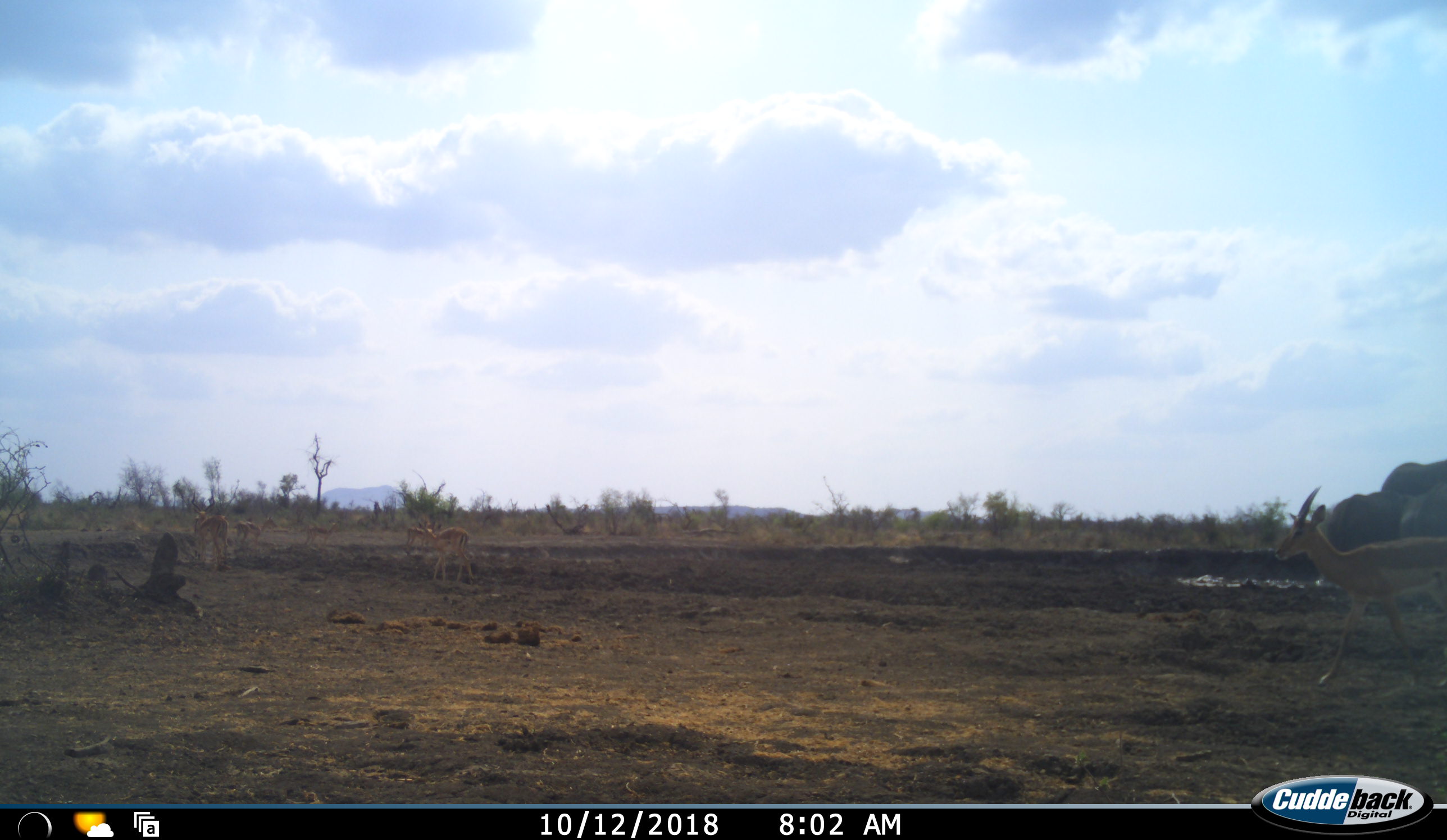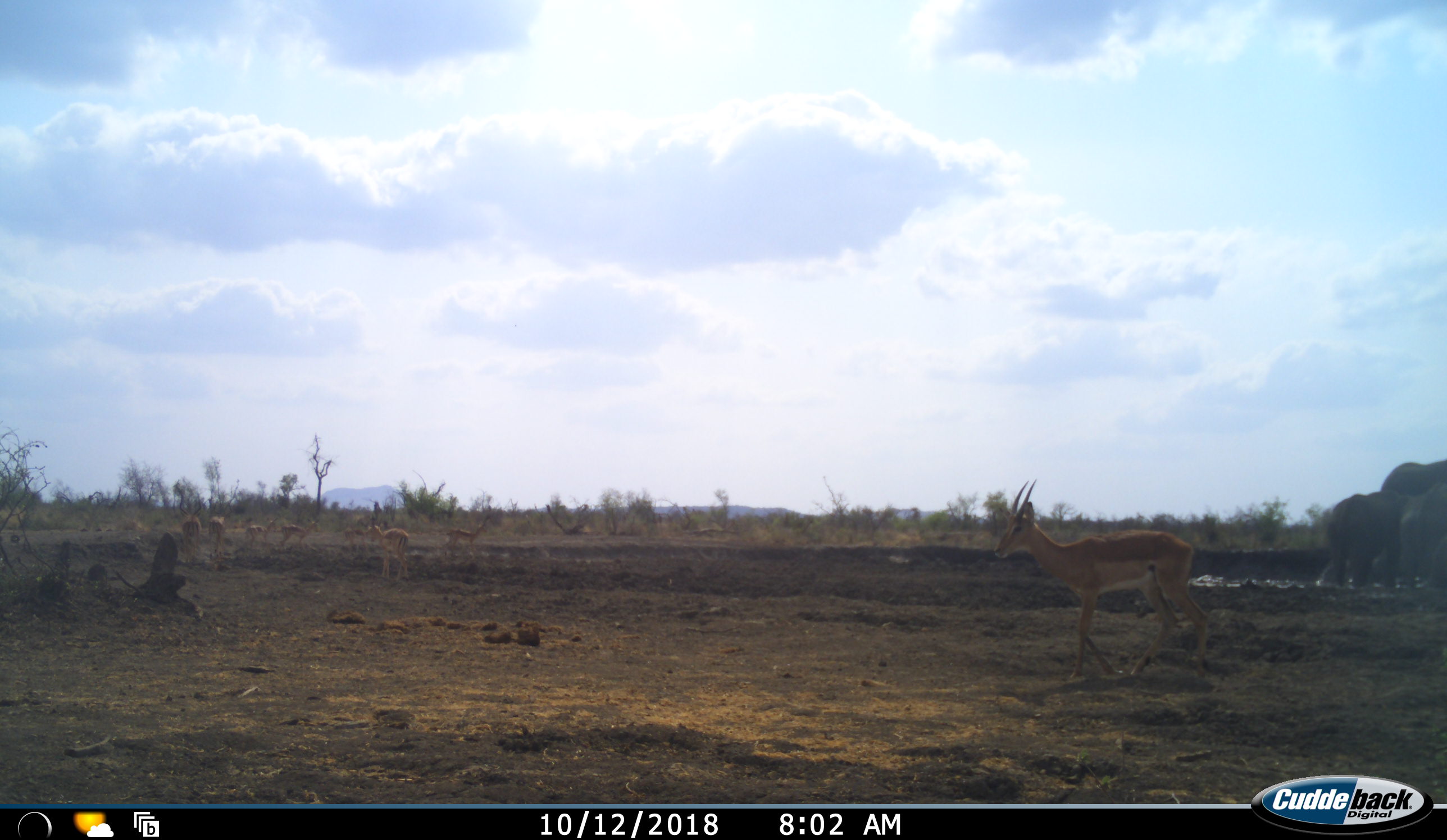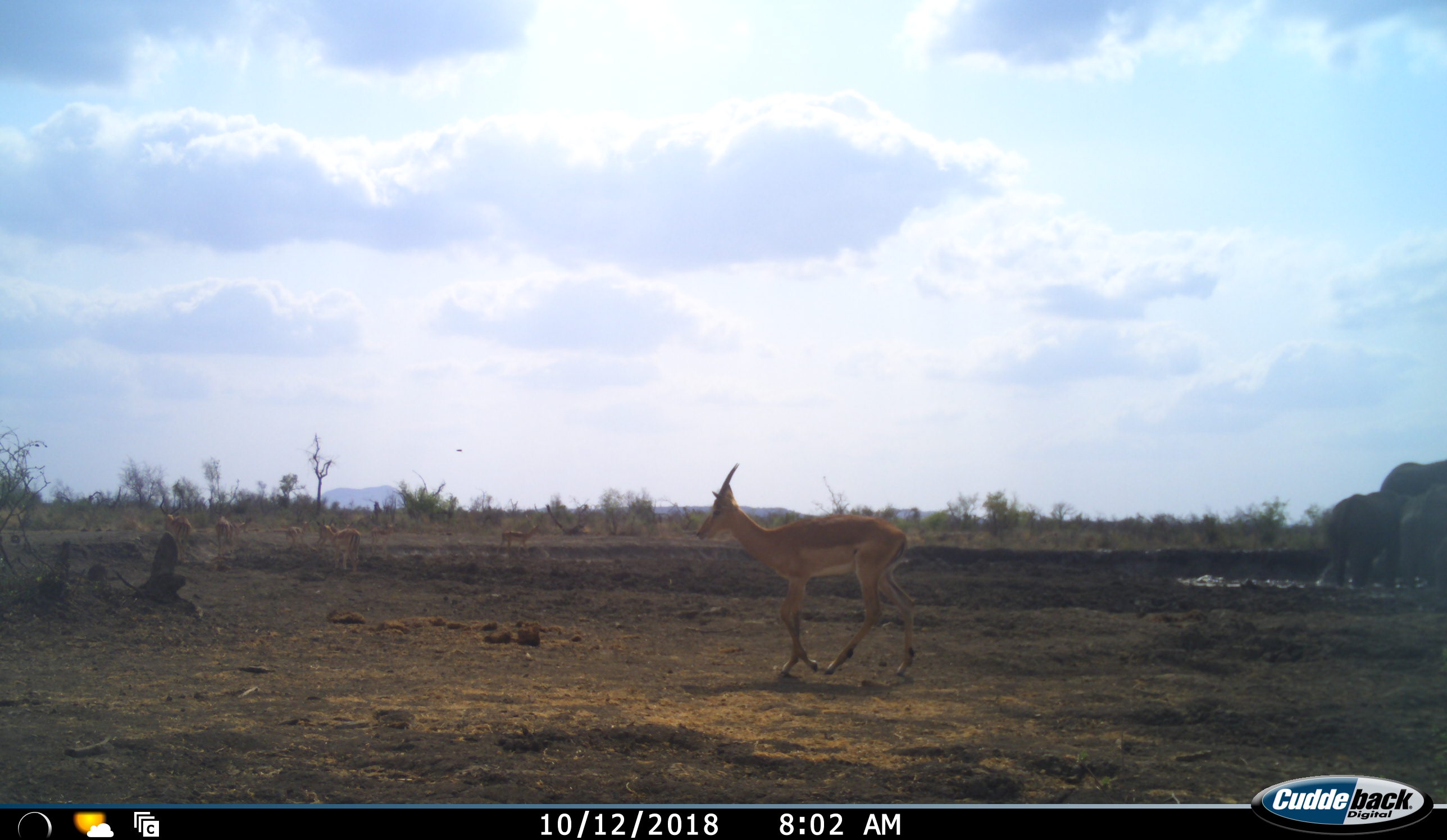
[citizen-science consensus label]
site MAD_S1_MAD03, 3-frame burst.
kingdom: Animalia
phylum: Chordata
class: Mammalia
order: Proboscidea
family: Elephantidae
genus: Loxodonta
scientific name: Loxodonta africana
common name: african bush elephant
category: elephant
Elephant (african bush elephant) (Loxodonta africana), count 3. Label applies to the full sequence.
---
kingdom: Animalia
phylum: Chordata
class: Mammalia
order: Artiodactyla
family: Bovidae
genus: Aepyceros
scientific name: Aepyceros melampus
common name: impala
Impala (Aepyceros melampus), count 7. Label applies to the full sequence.